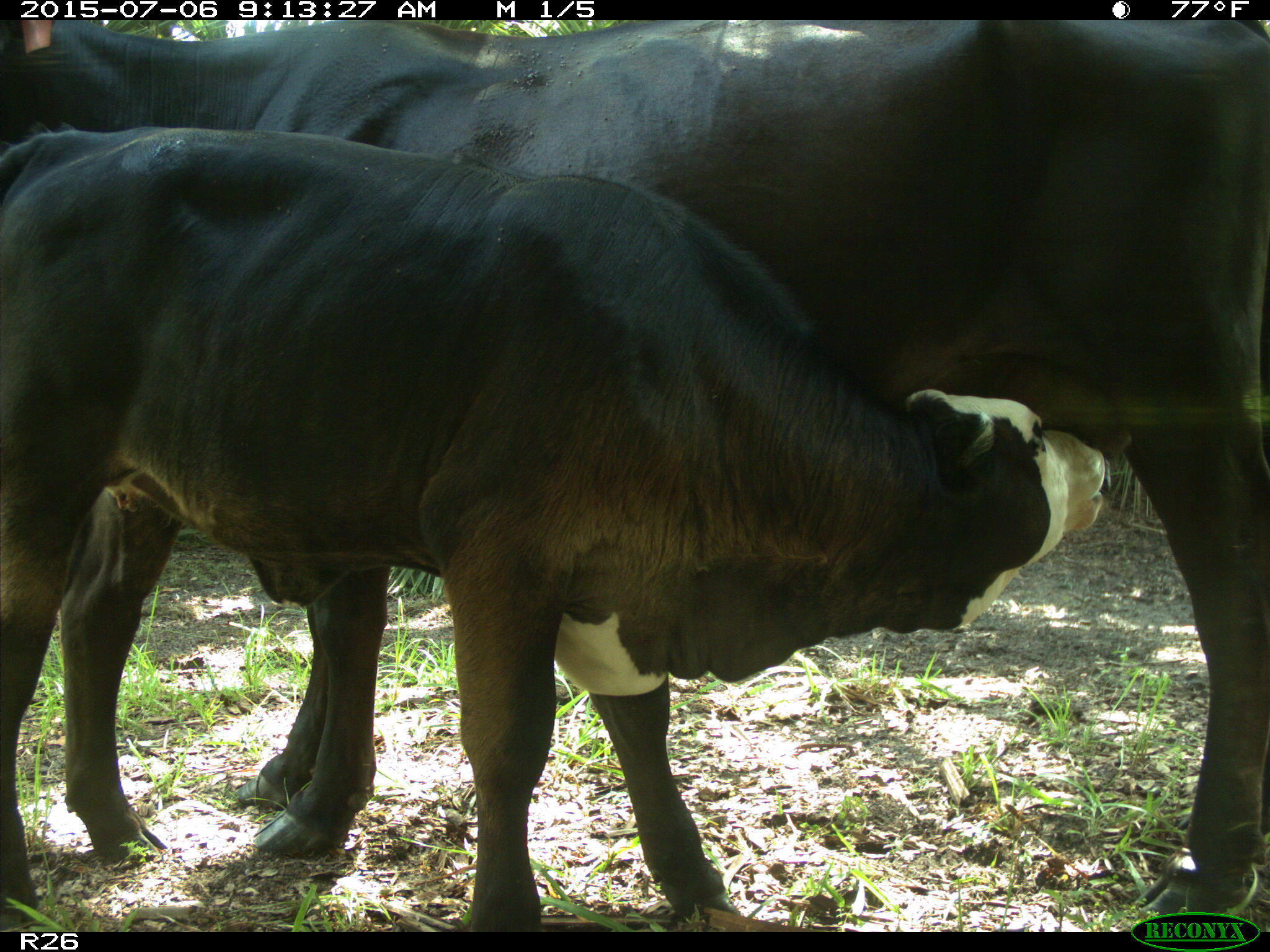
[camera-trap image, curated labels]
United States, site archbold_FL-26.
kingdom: Animalia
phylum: Chordata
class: Mammalia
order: Artiodactyla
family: Bovidae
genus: Bos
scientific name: Bos taurus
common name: domestic cow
Bos taurus (domestic cow).